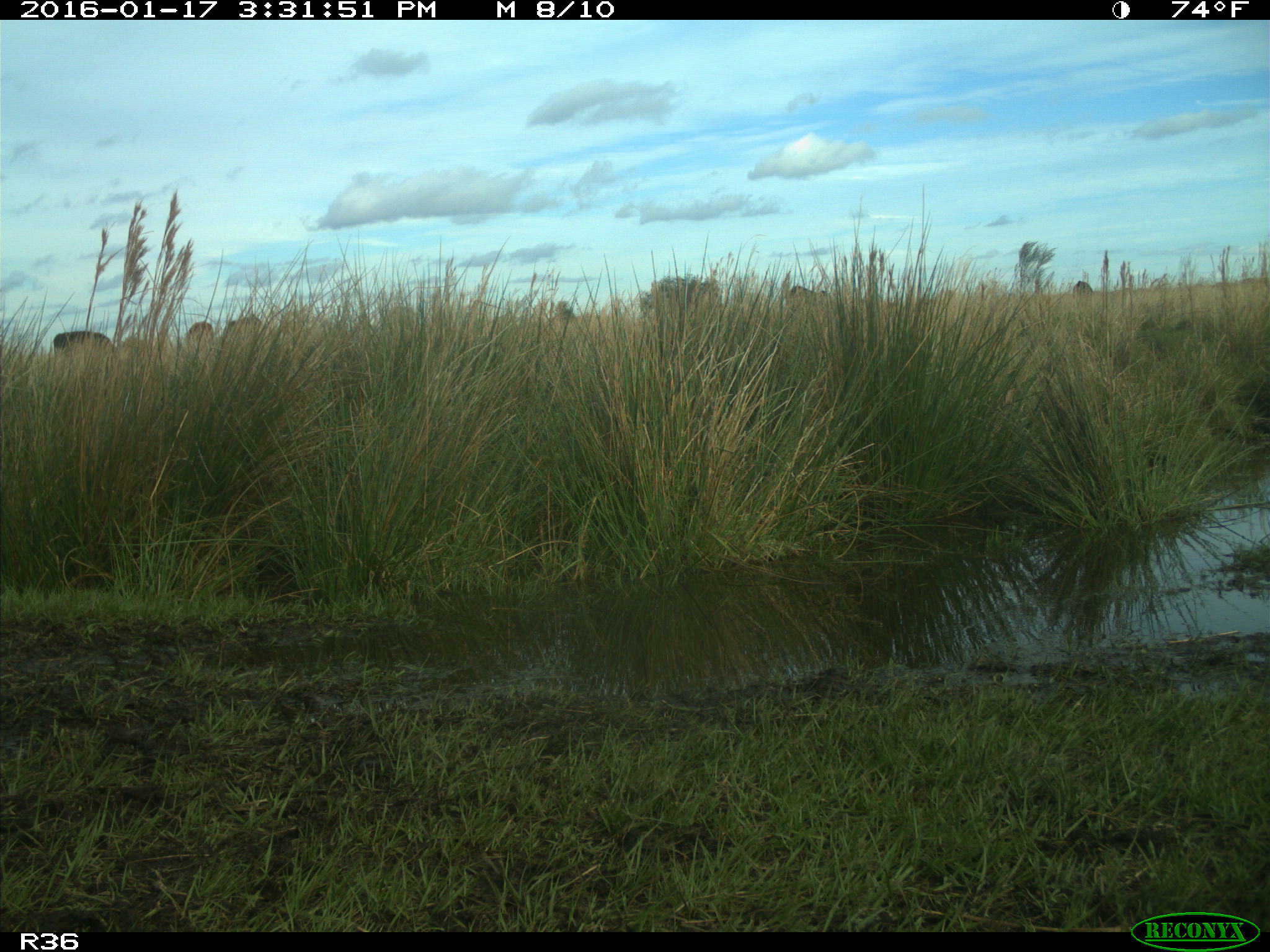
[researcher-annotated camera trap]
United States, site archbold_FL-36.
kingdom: Animalia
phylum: Chordata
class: Mammalia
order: Artiodactyla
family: Bovidae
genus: Bos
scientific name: Bos taurus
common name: domestic cow